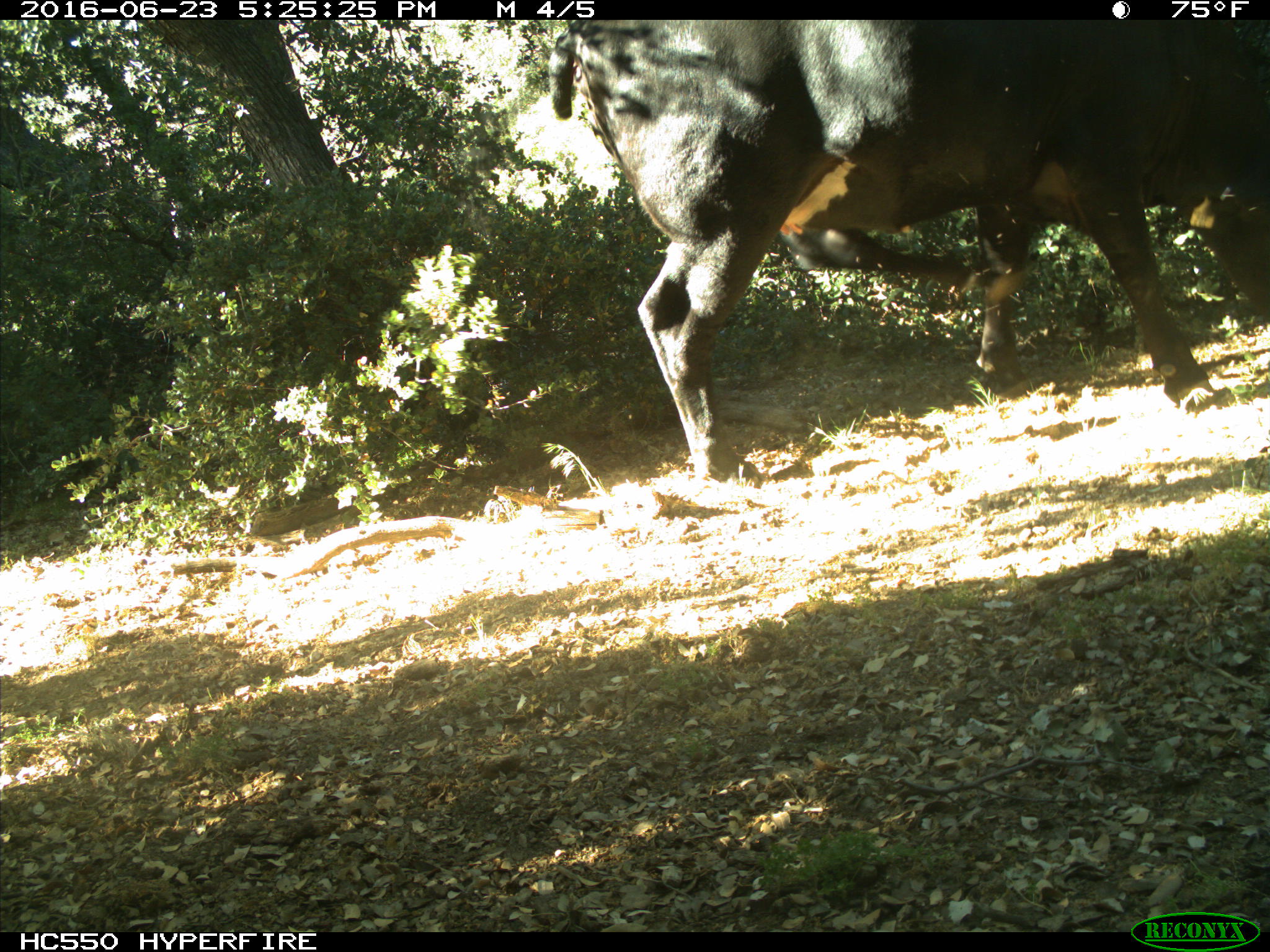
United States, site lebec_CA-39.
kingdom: Animalia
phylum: Chordata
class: Mammalia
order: Artiodactyla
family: Bovidae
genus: Bos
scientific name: Bos taurus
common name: domestic cow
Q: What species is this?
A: Bos taurus (domestic cow).